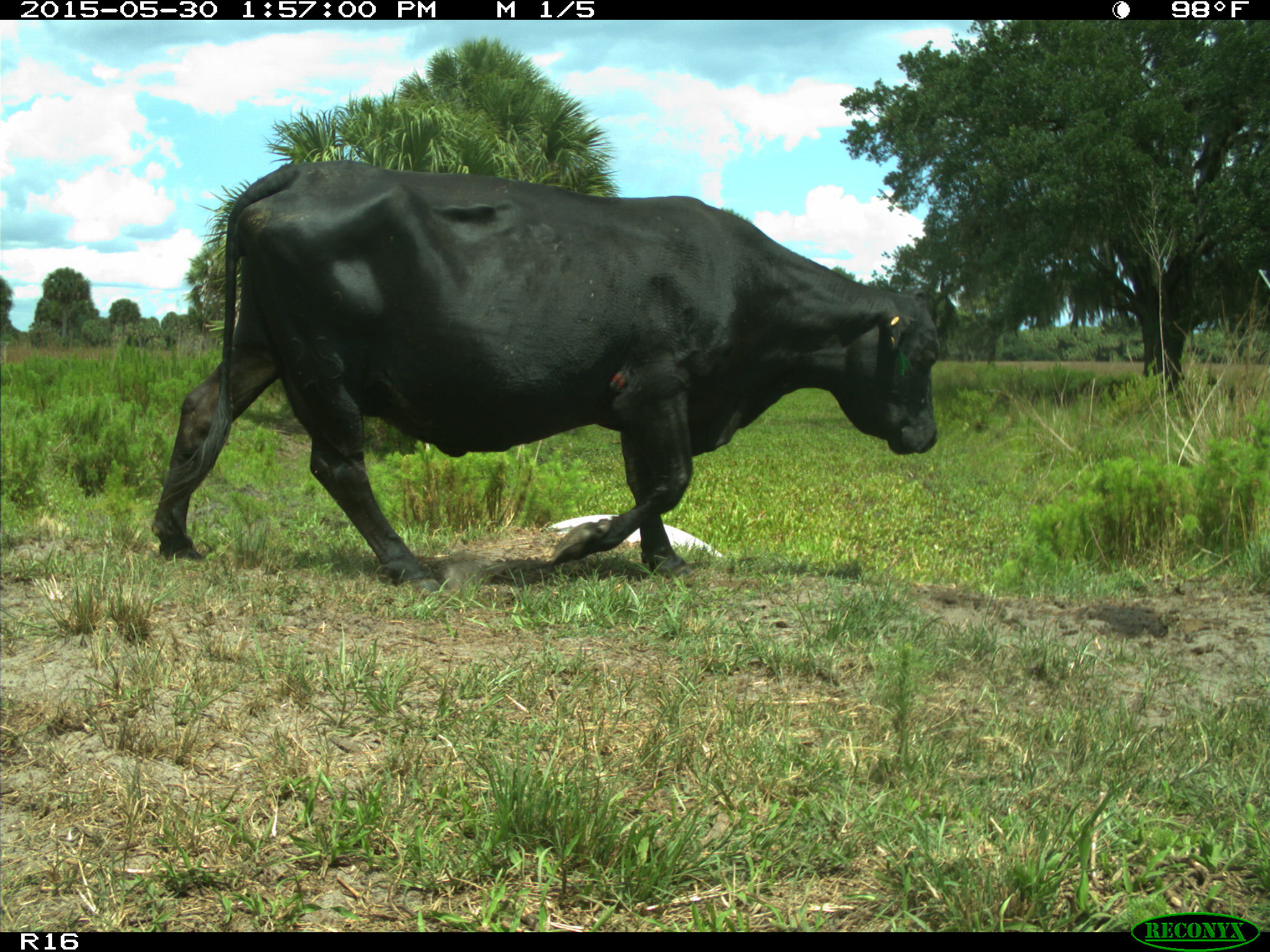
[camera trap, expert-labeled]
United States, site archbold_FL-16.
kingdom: Animalia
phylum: Chordata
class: Mammalia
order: Artiodactyla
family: Bovidae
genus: Bos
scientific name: Bos taurus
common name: domestic cow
Bos taurus (domestic cow).